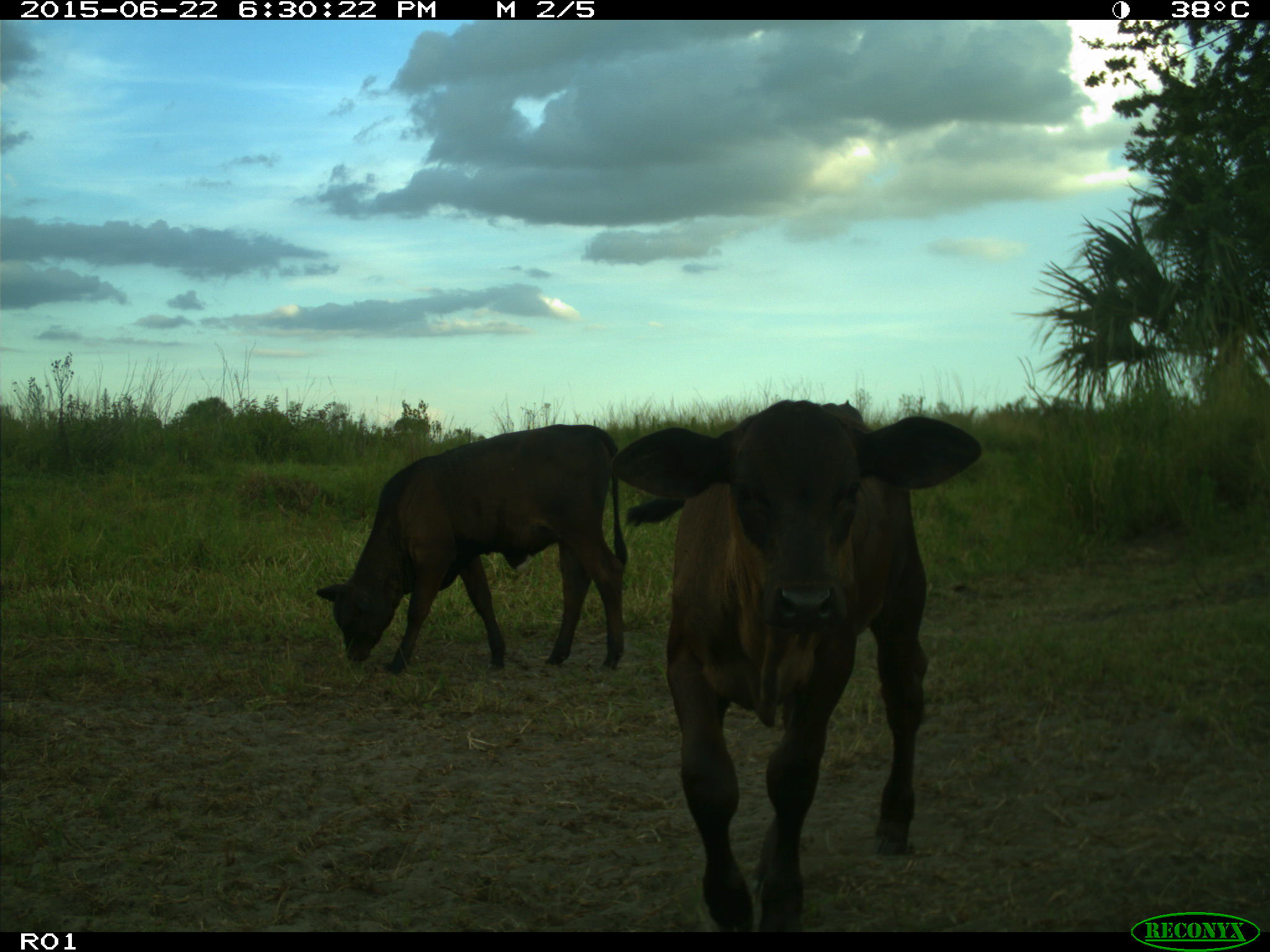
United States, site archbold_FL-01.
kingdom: Animalia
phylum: Chordata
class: Mammalia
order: Artiodactyla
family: Bovidae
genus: Bos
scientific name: Bos taurus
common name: domestic cow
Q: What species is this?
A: Bos taurus (domestic cow).